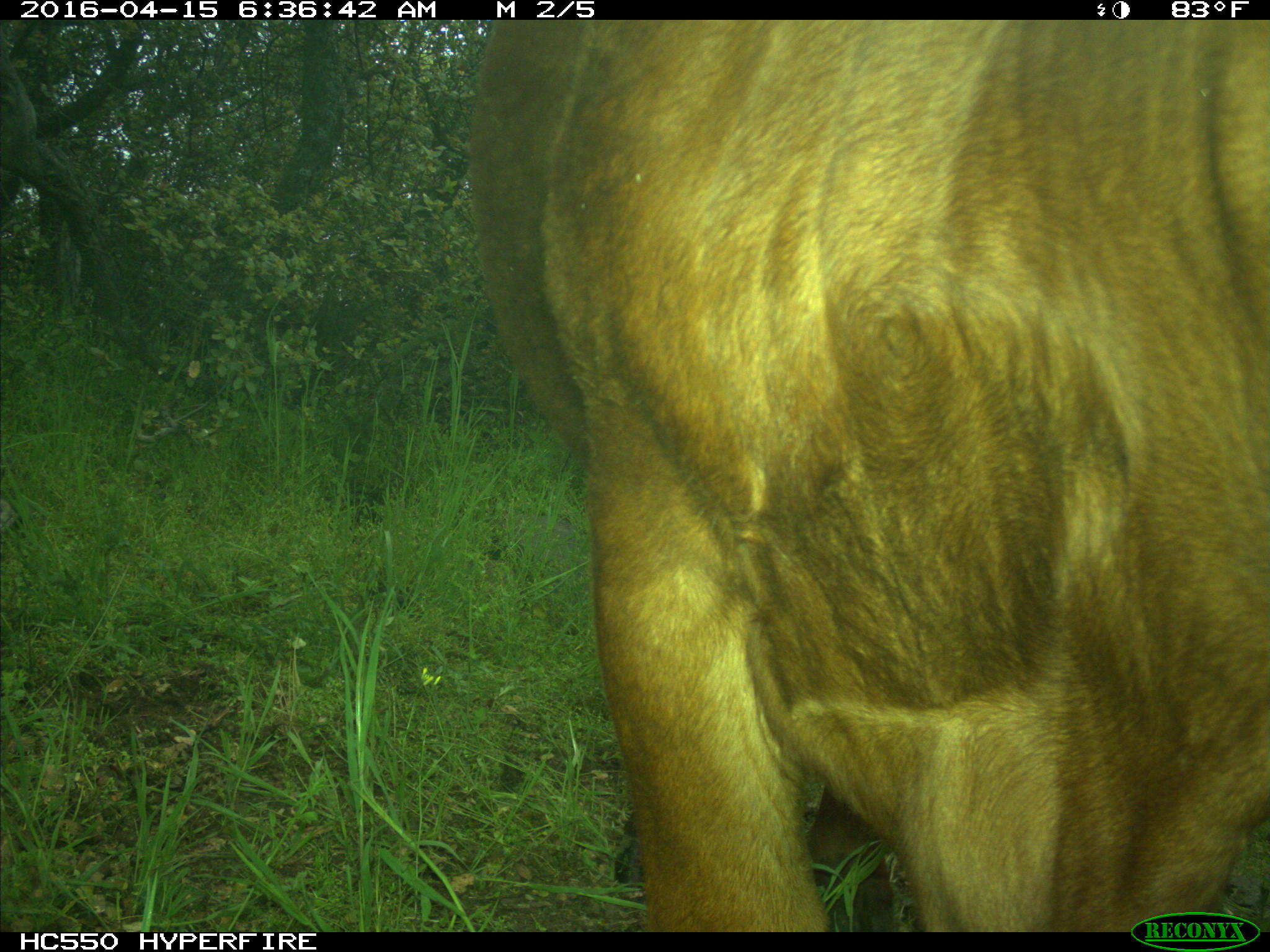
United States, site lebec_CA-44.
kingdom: Animalia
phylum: Chordata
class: Mammalia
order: Artiodactyla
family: Bovidae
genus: Bos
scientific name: Bos taurus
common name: domestic cow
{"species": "Bos taurus (domestic cow)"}